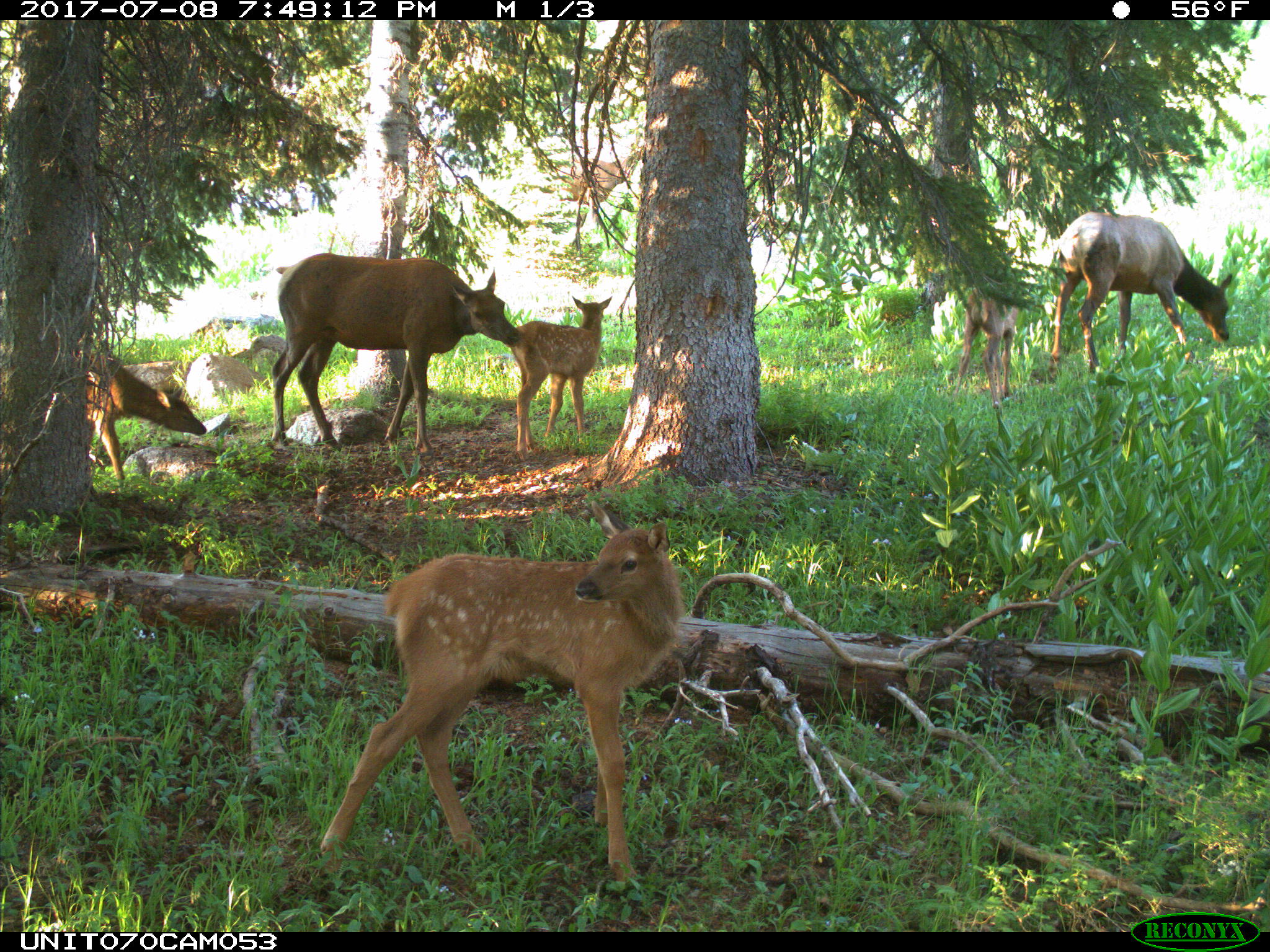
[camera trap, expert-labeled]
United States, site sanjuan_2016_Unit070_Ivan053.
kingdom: Animalia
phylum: Chordata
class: Mammalia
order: Artiodactyla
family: Cervidae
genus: Cervus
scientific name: Cervus elaphus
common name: red deer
Cervus elaphus (red deer).